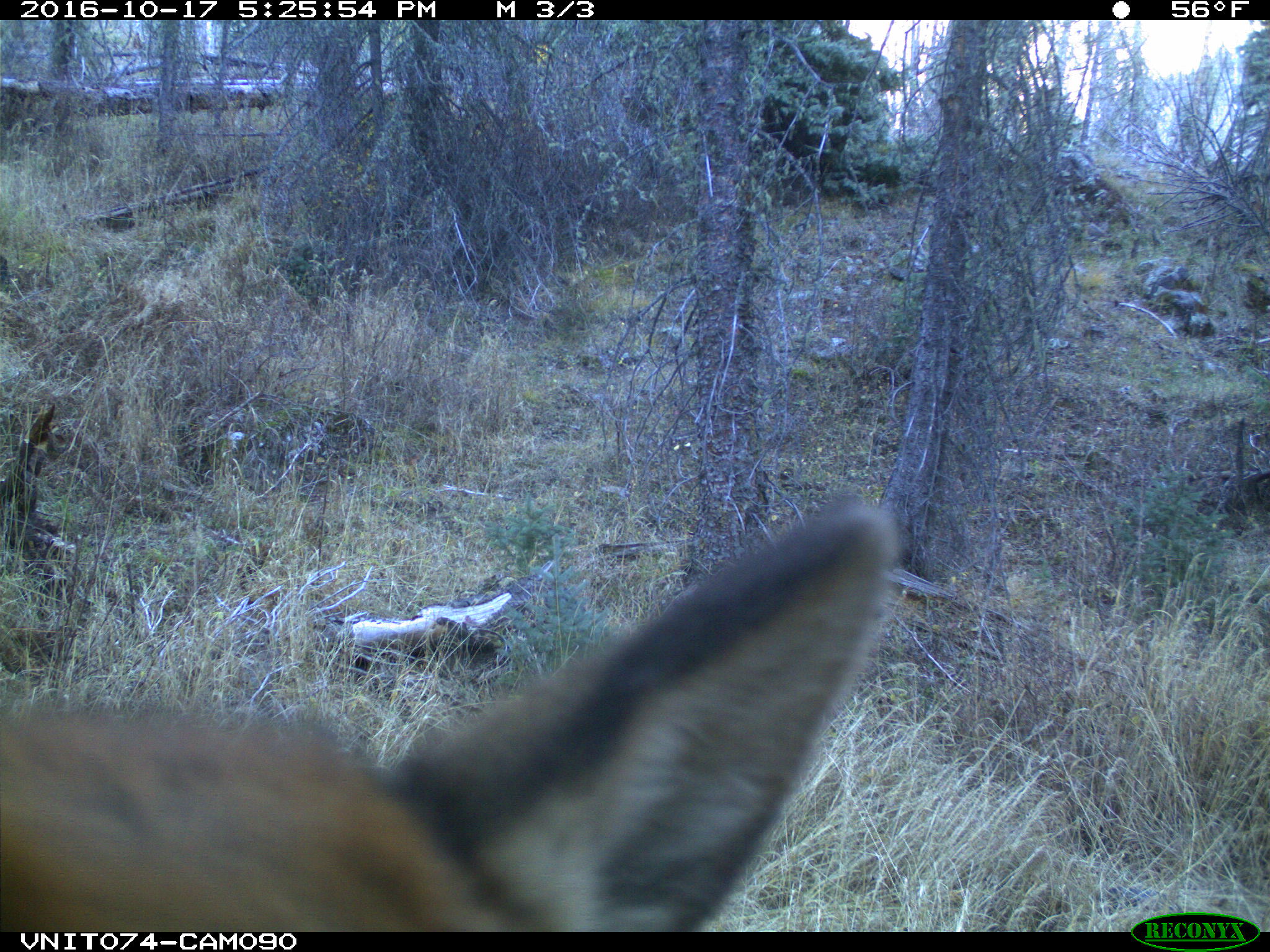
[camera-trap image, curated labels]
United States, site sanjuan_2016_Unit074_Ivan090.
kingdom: Animalia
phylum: Chordata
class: Mammalia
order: Artiodactyla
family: Cervidae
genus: Cervus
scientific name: Cervus elaphus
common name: red deer